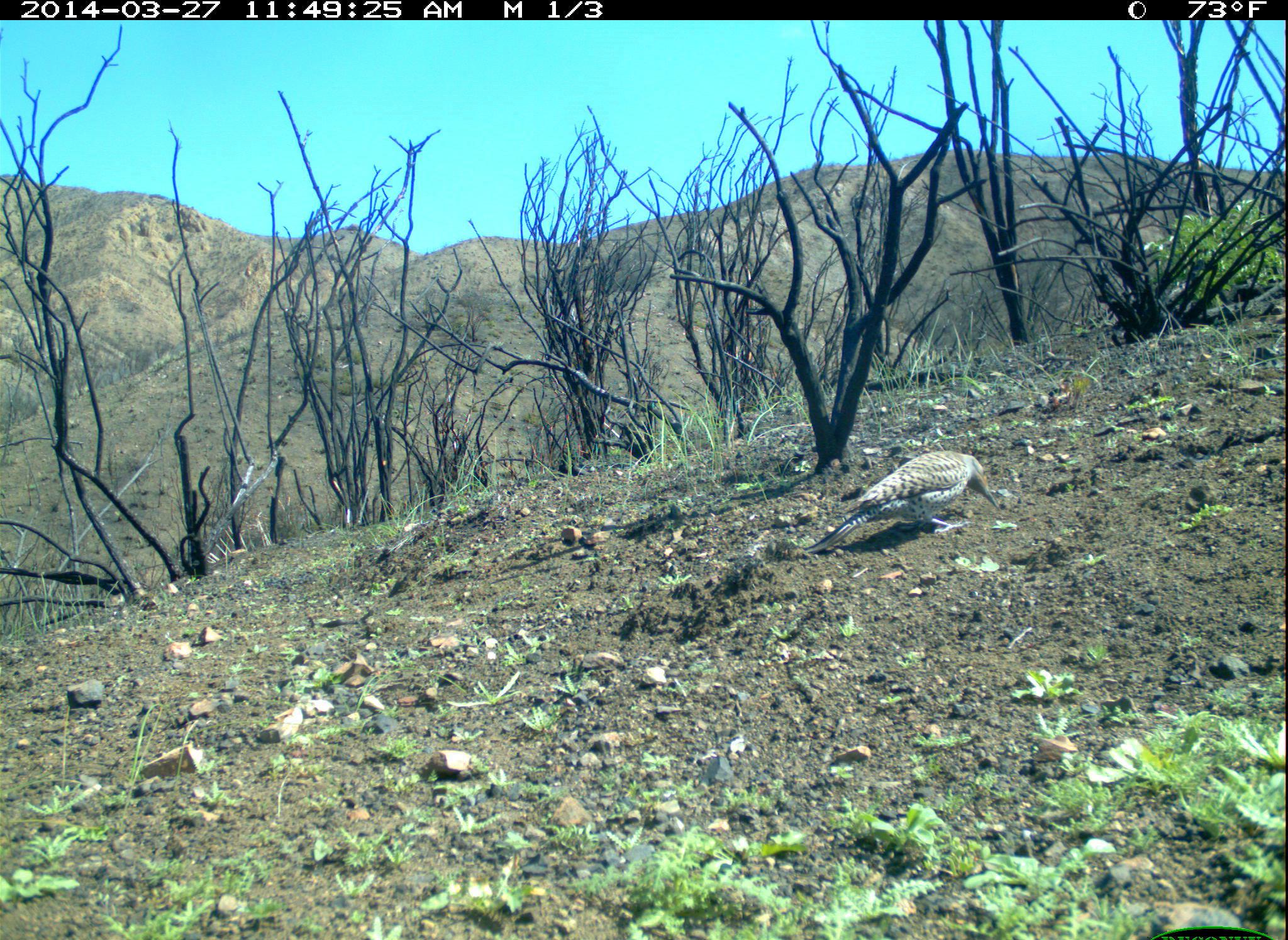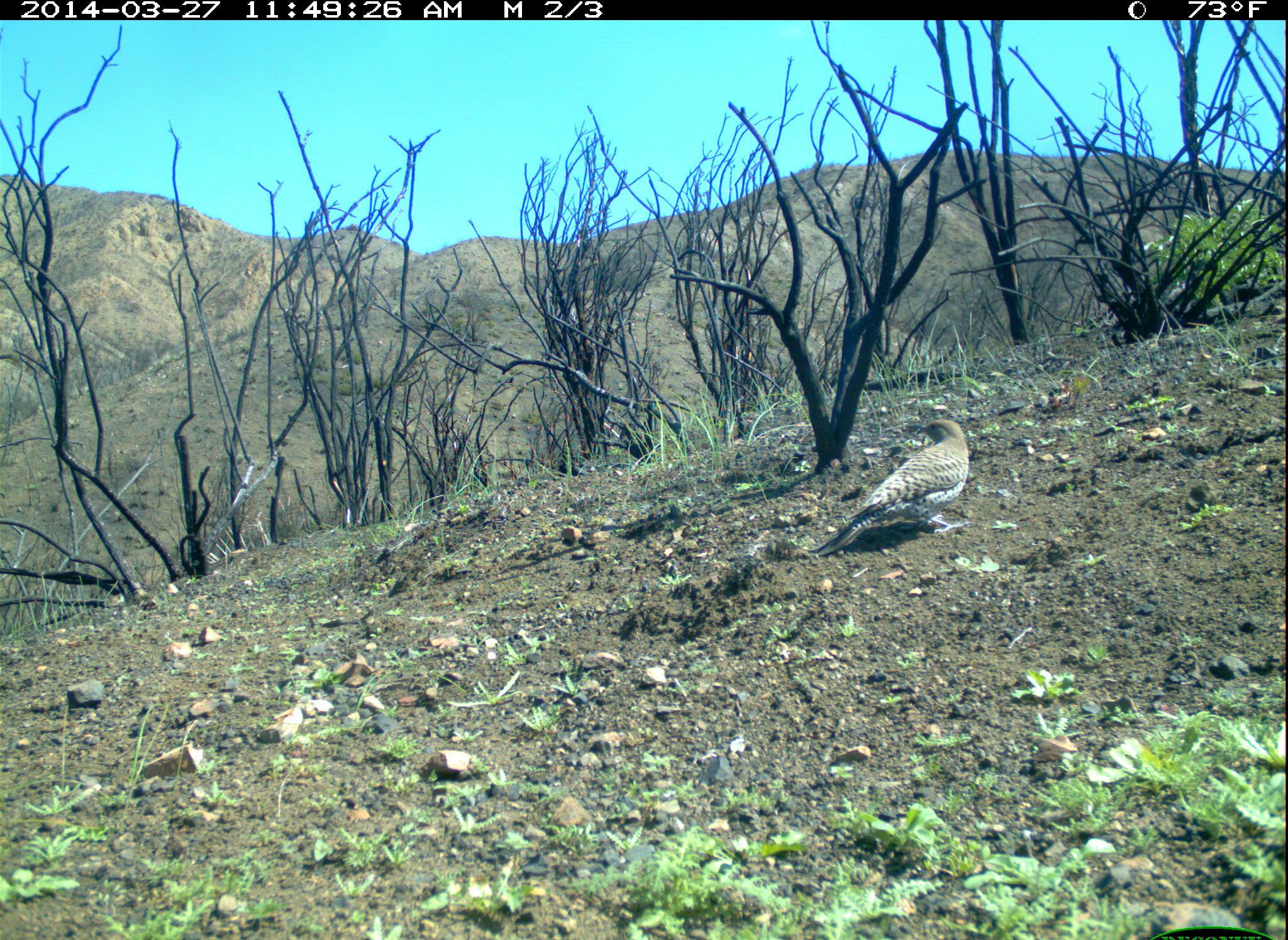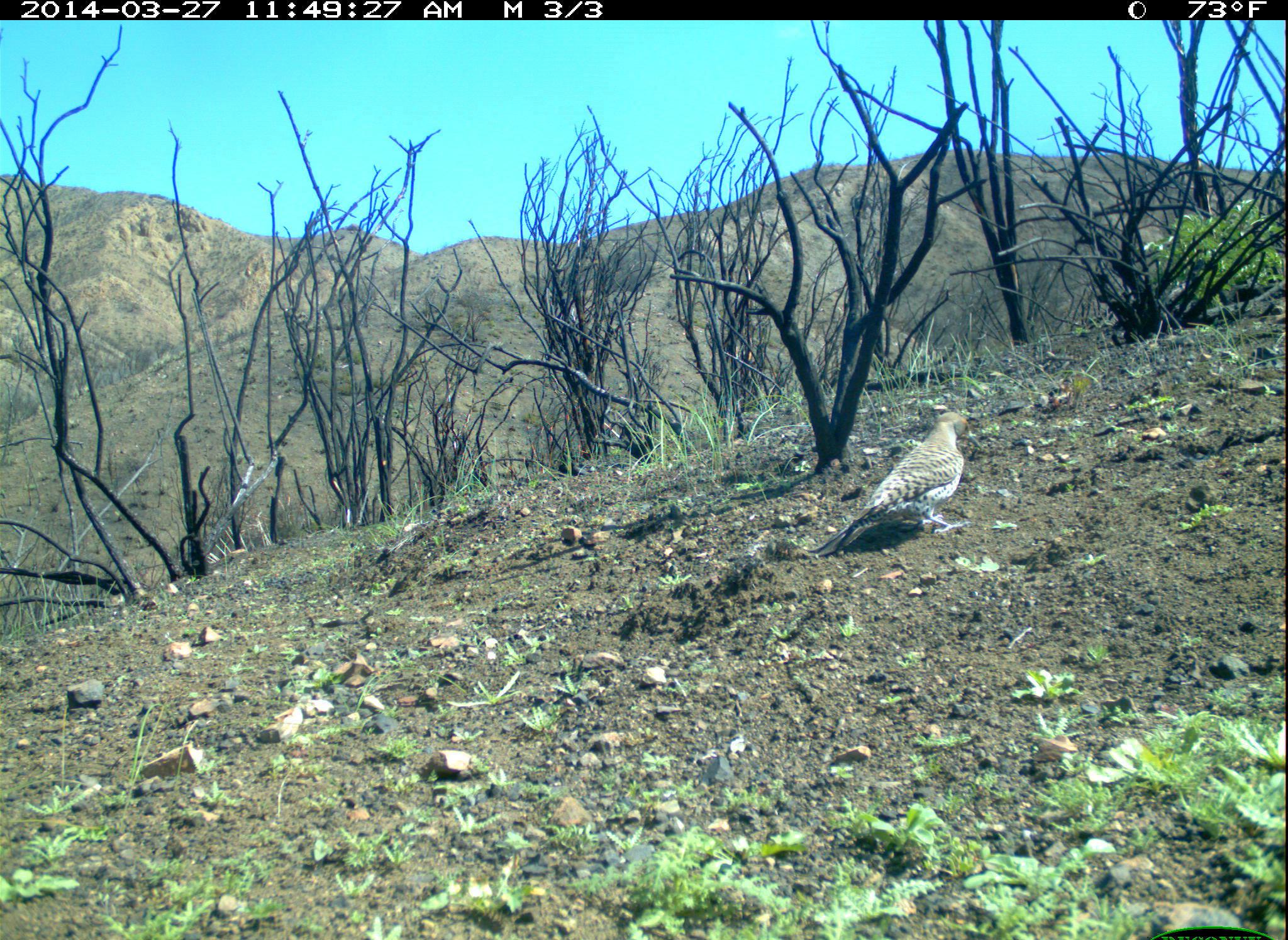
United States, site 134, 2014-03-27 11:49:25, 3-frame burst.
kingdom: Animalia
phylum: Chordata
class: Aves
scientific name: Aves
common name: bird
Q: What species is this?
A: Bird (Aves).